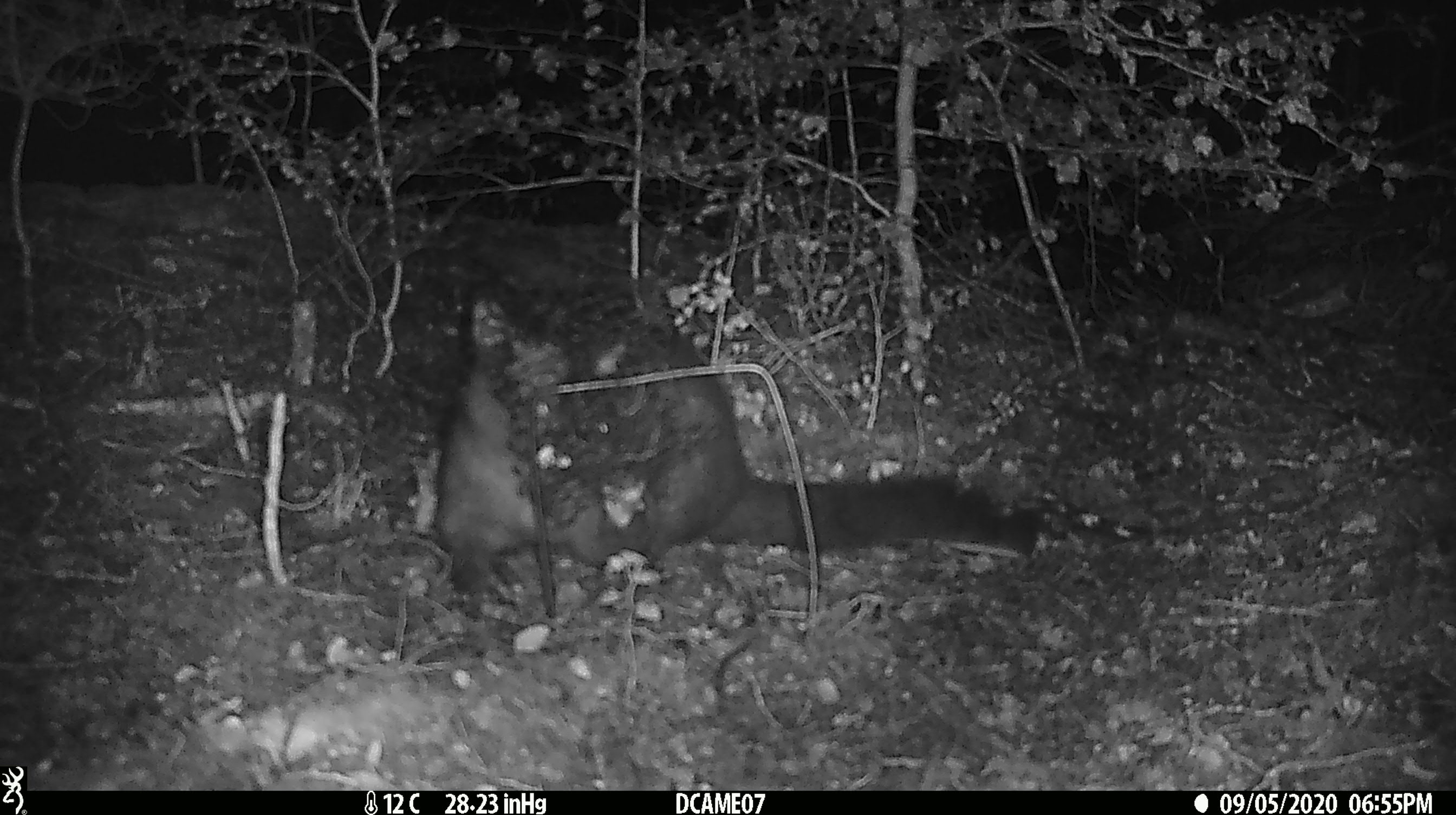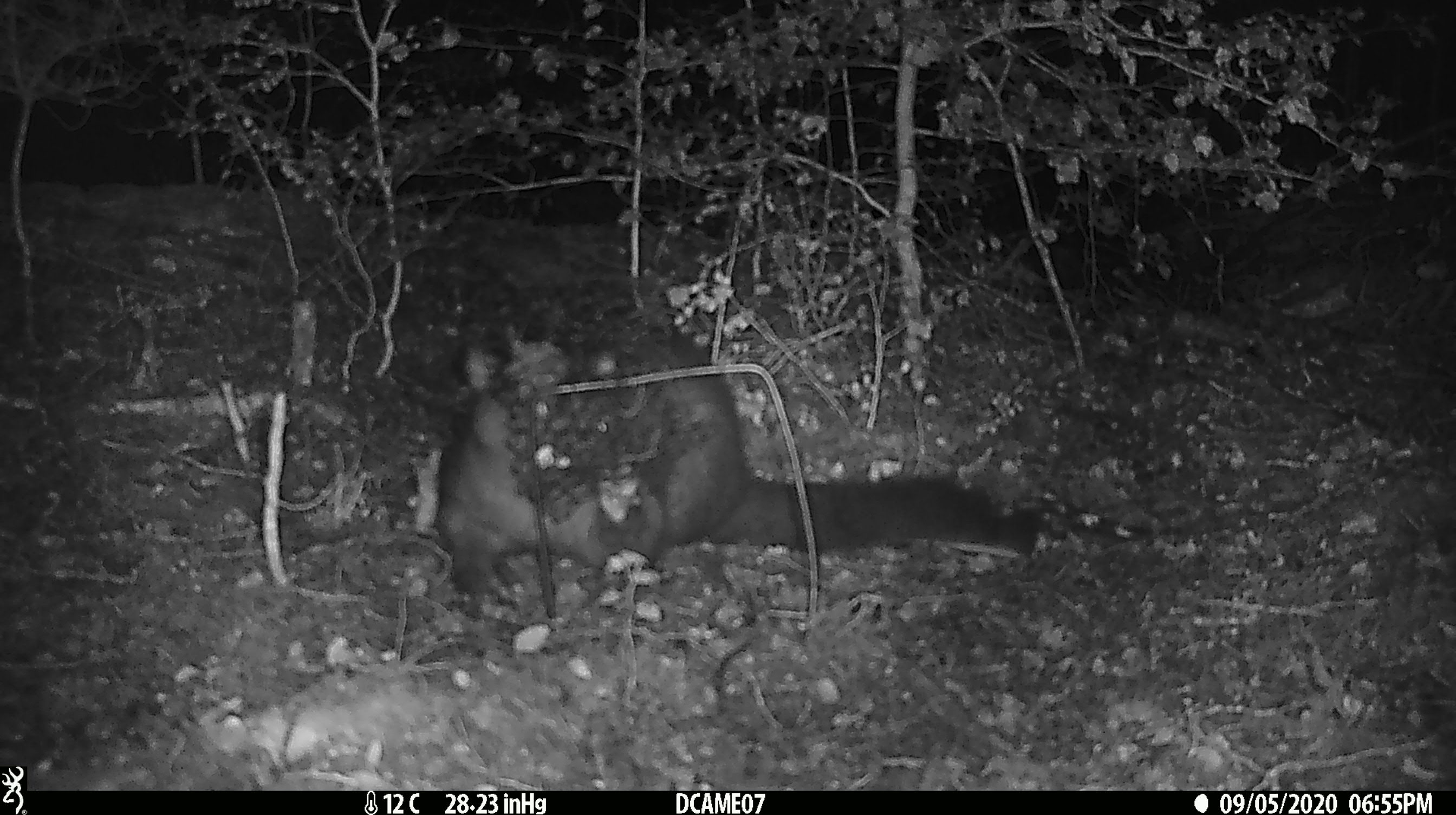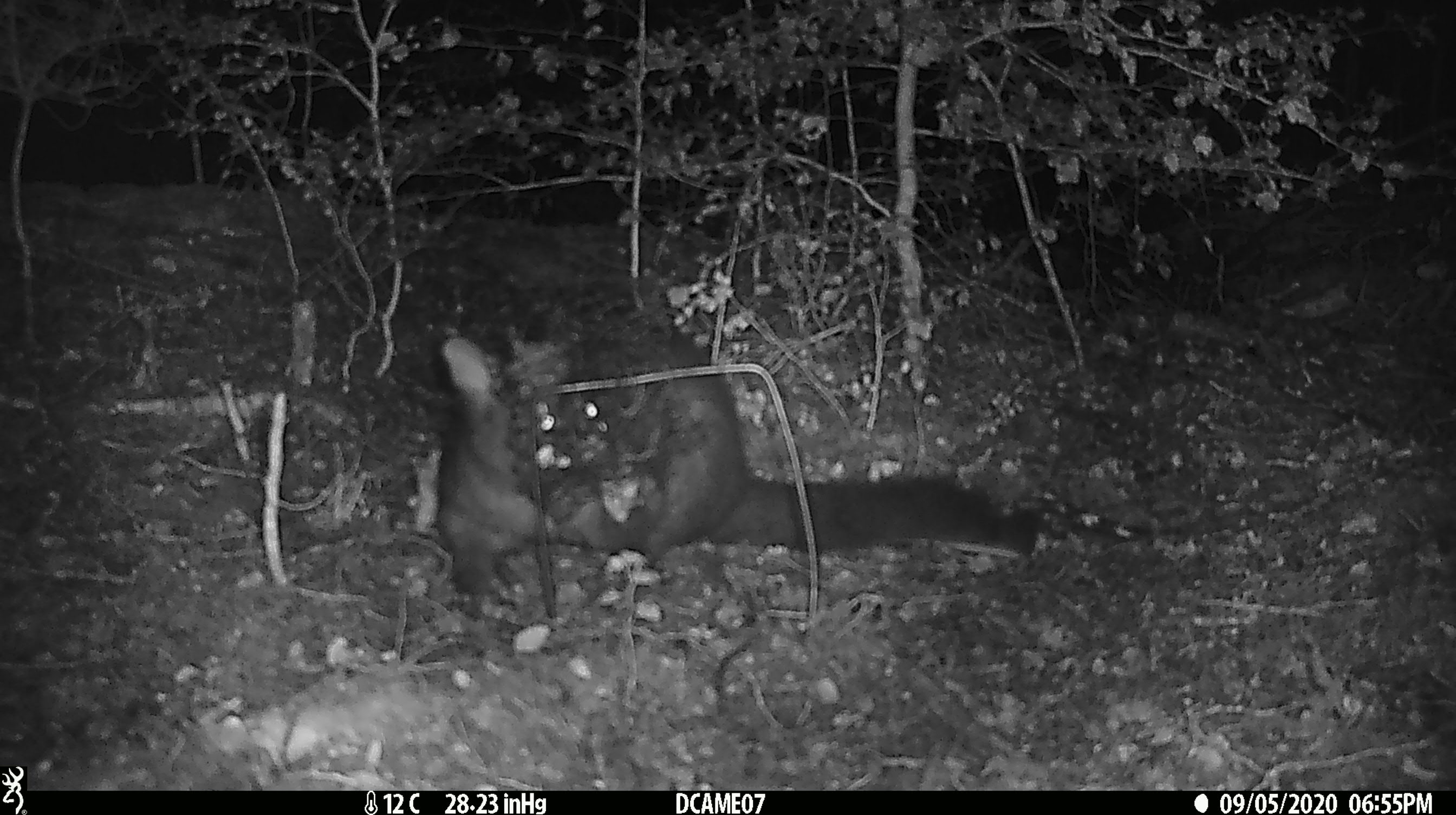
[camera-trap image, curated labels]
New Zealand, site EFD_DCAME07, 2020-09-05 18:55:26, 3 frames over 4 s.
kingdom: Animalia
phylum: Chordata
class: Mammalia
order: Diprotodontia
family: Phalangeridae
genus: Trichosurus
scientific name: Trichosurus vulpecula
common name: common brushtail possum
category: possum